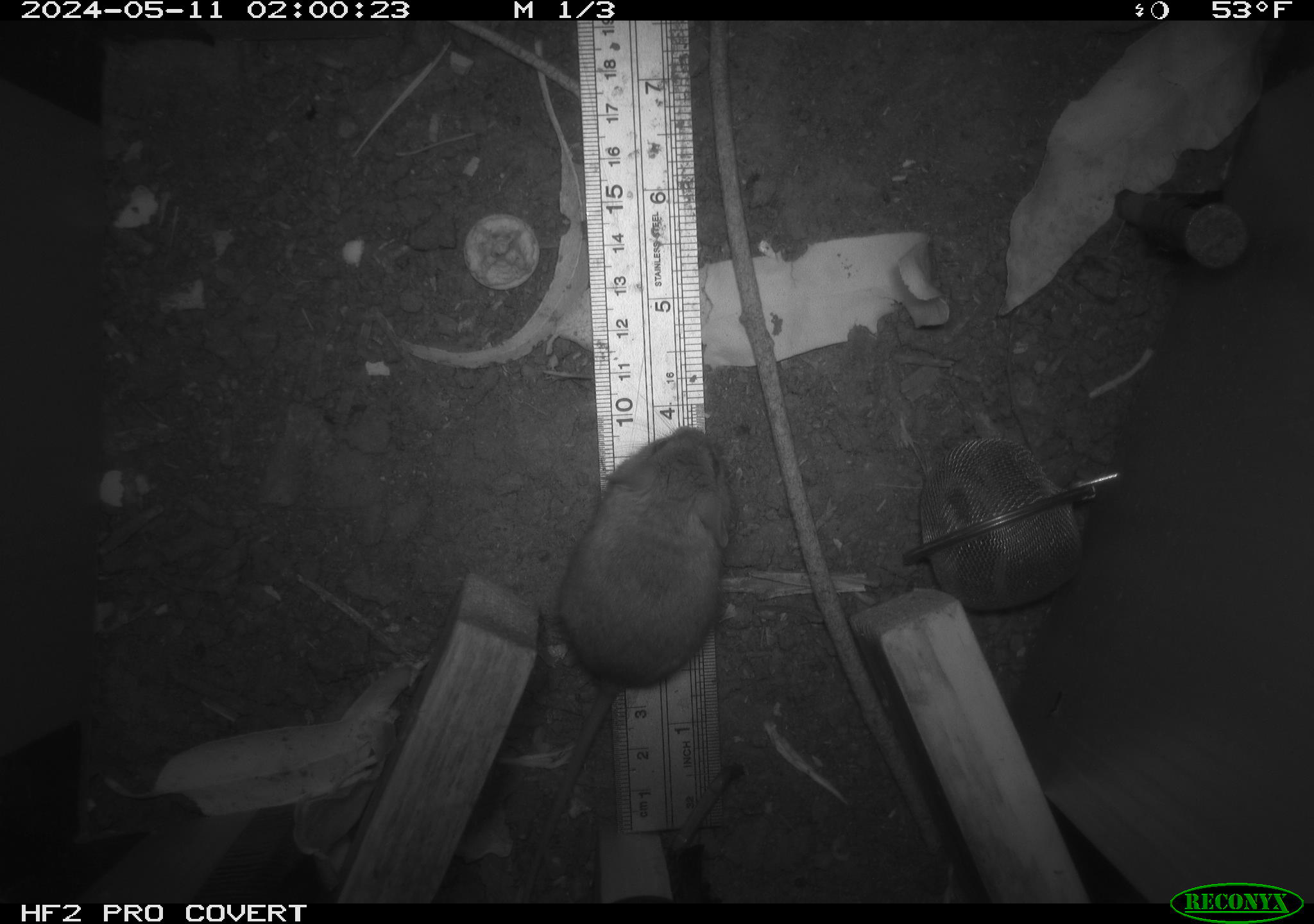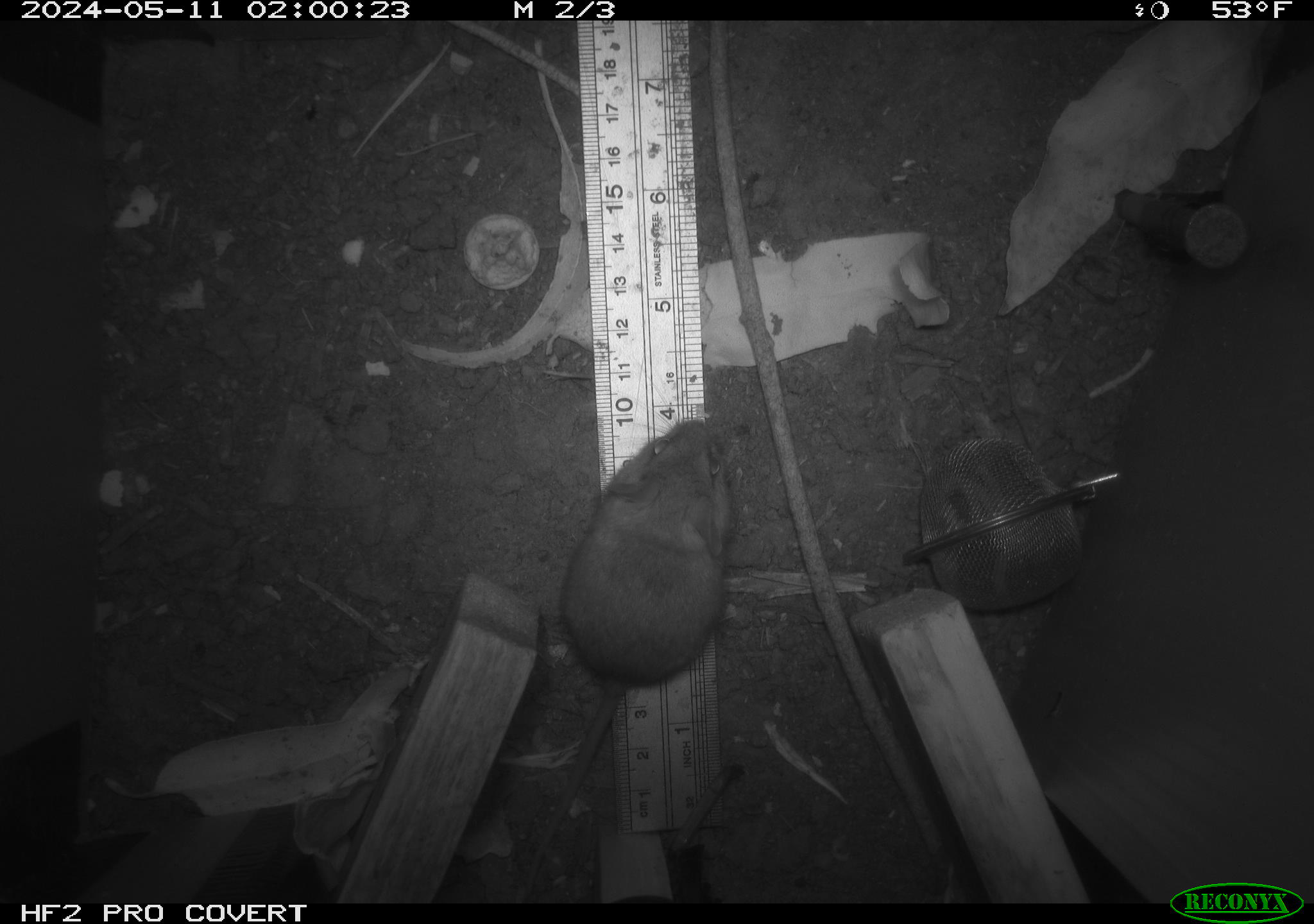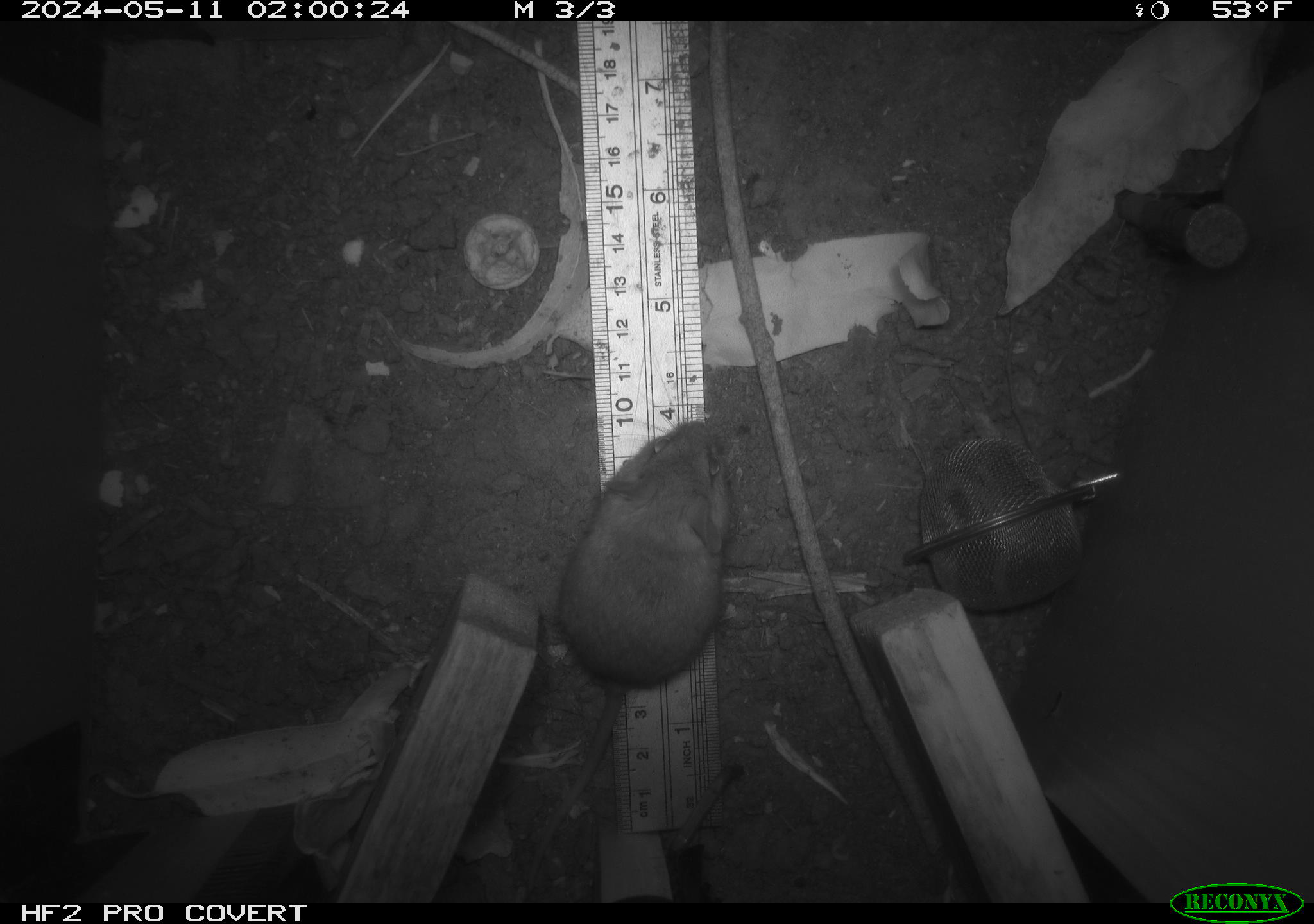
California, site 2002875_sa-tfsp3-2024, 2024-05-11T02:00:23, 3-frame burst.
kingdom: Animalia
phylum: Chordata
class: Mammalia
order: Rodentia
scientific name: Rodentia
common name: mouse species